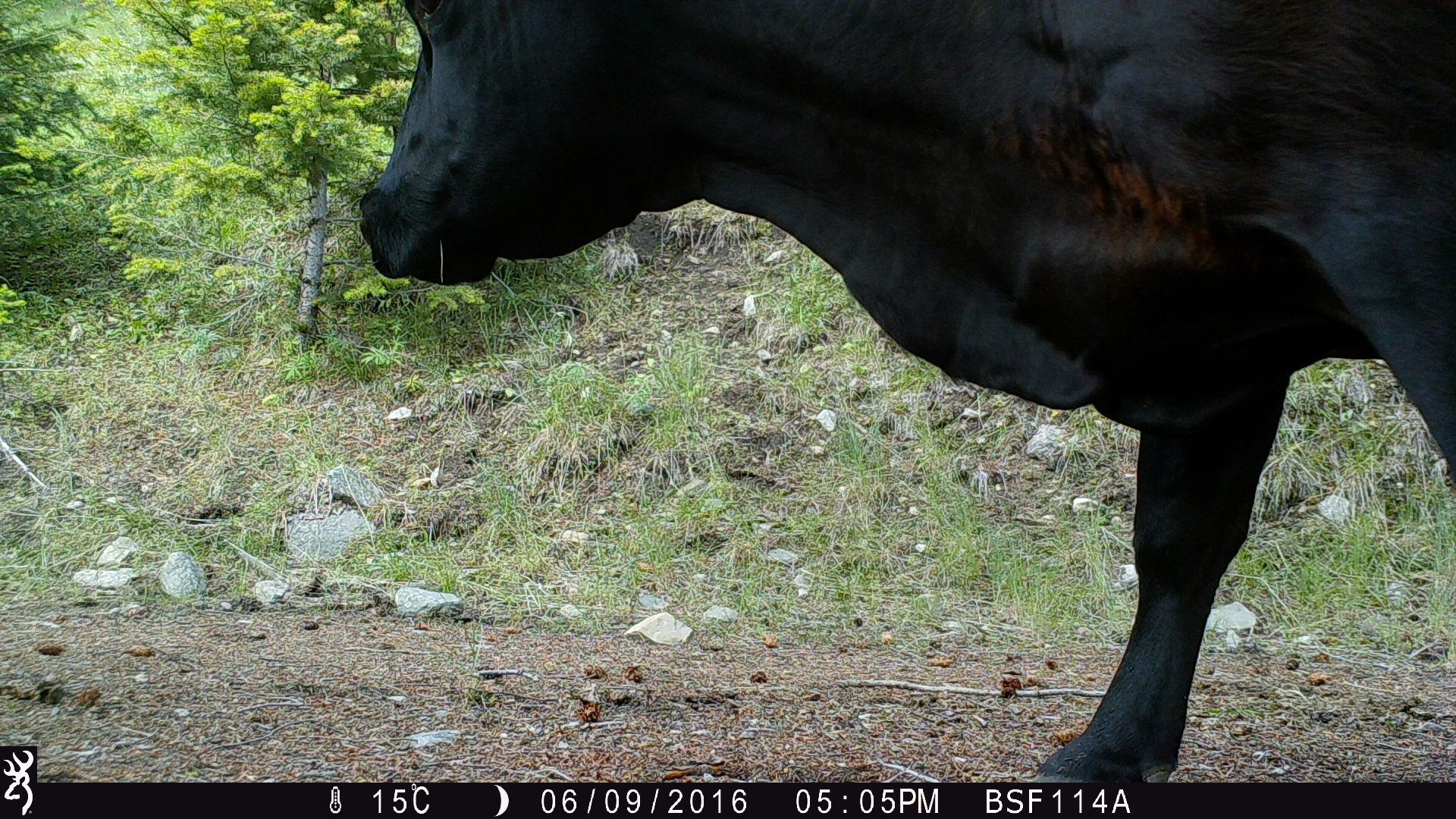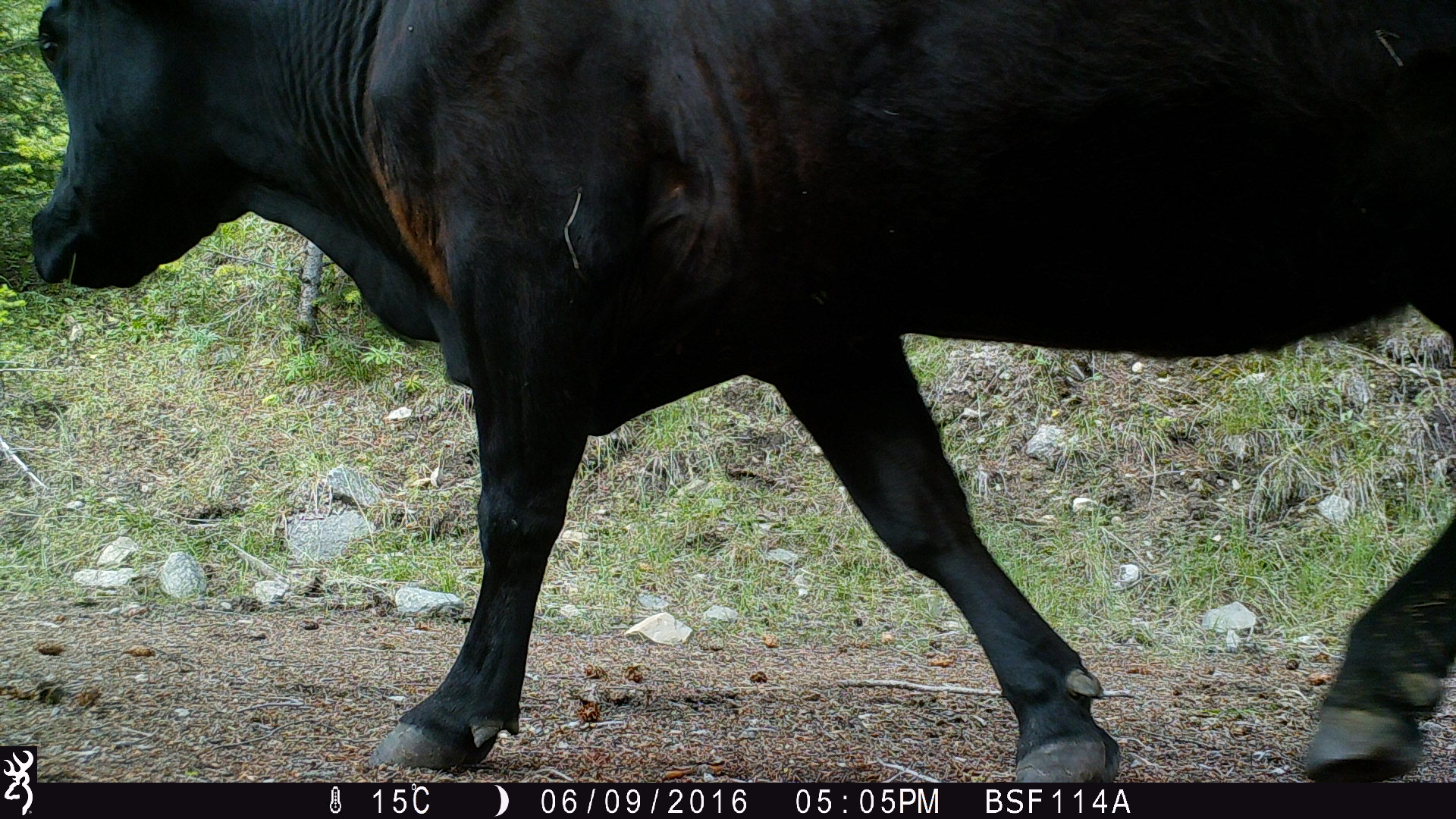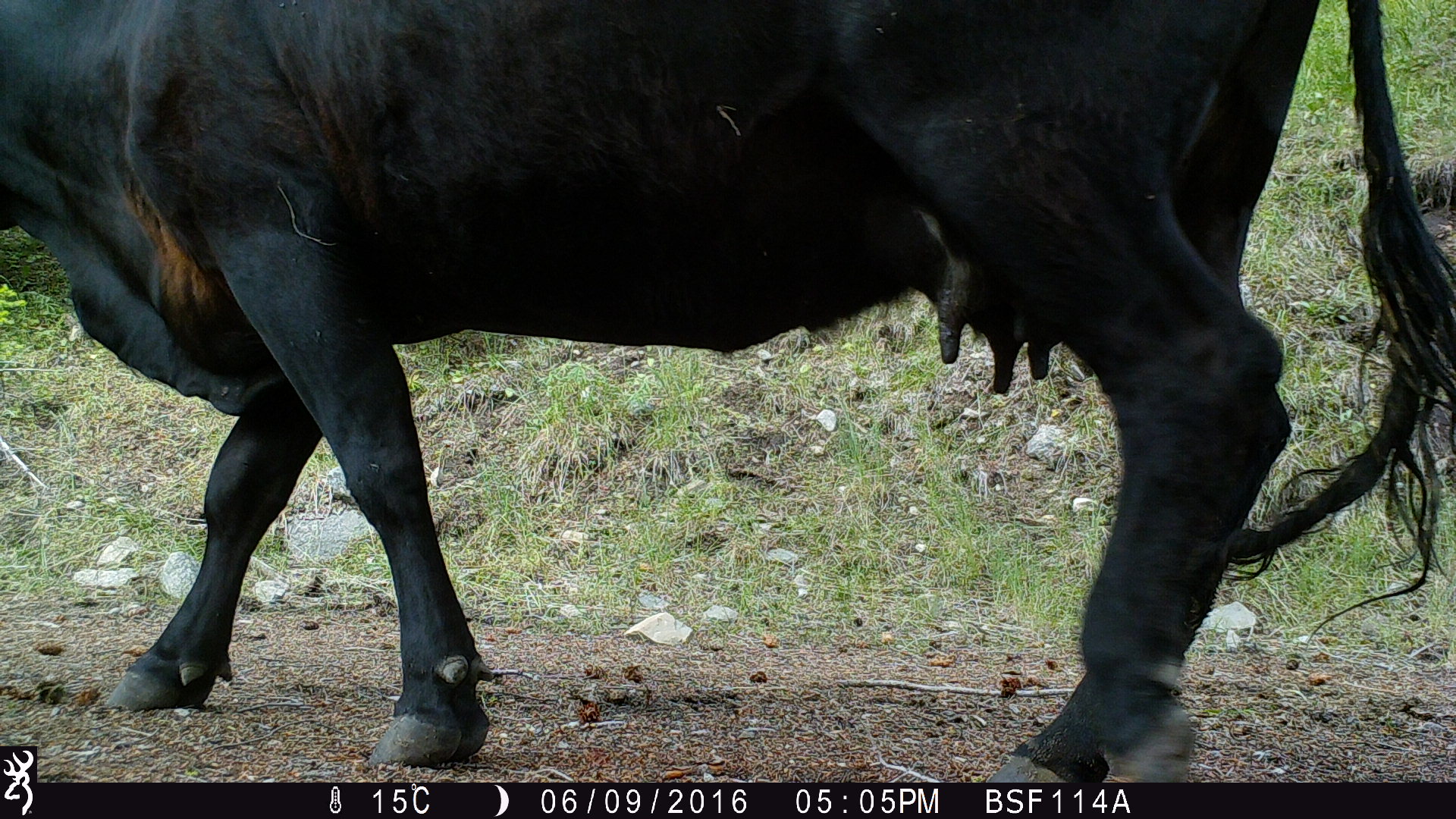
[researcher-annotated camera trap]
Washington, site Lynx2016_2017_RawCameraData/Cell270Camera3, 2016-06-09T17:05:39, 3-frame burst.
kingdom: Animalia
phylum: Chordata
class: Mammalia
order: Artiodactyla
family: Bovidae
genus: Bos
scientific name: Bos taurus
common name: domestic cattle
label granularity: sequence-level